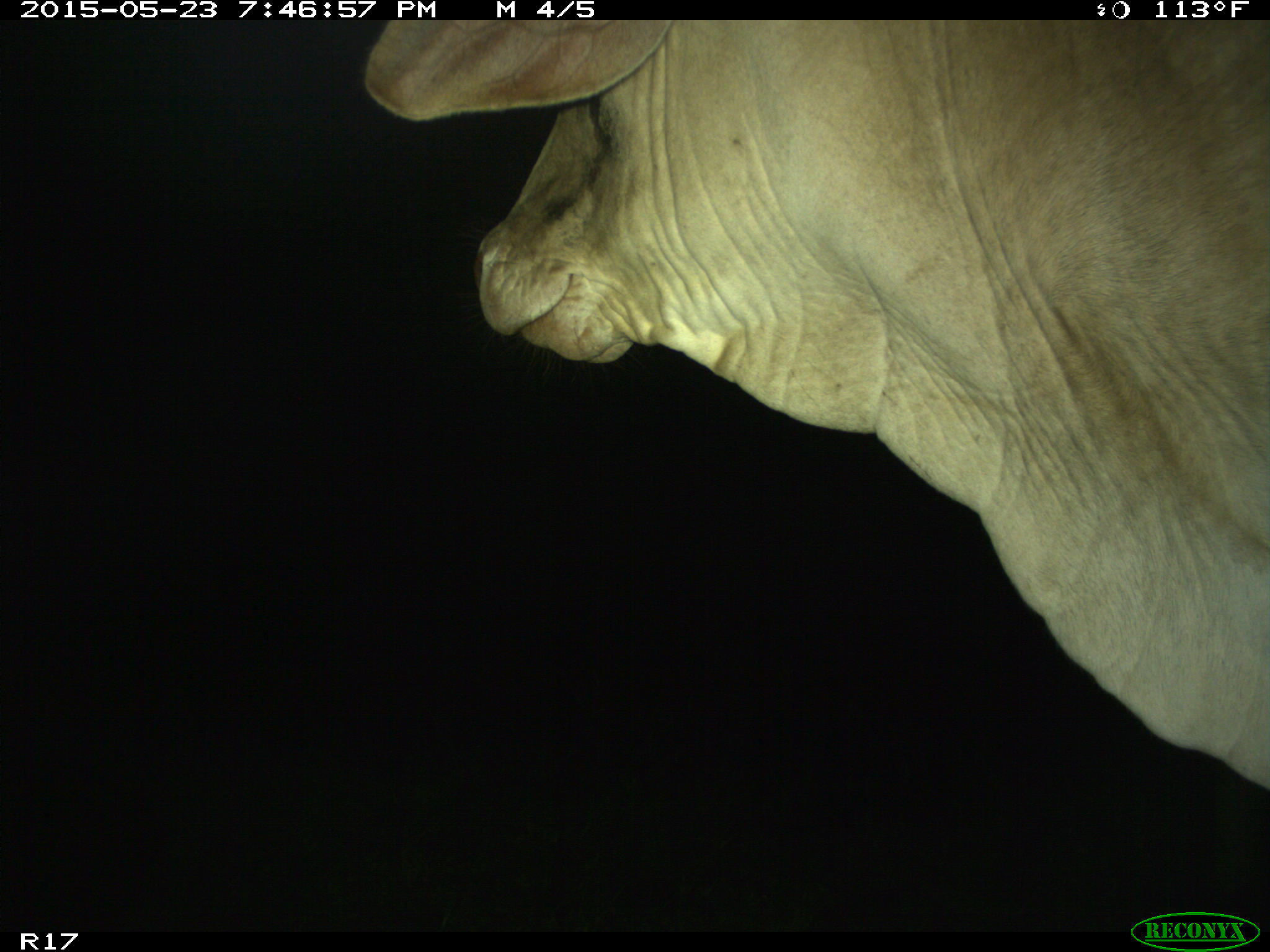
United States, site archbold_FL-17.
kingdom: Animalia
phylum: Chordata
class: Mammalia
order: Artiodactyla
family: Bovidae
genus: Bos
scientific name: Bos taurus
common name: domestic cow